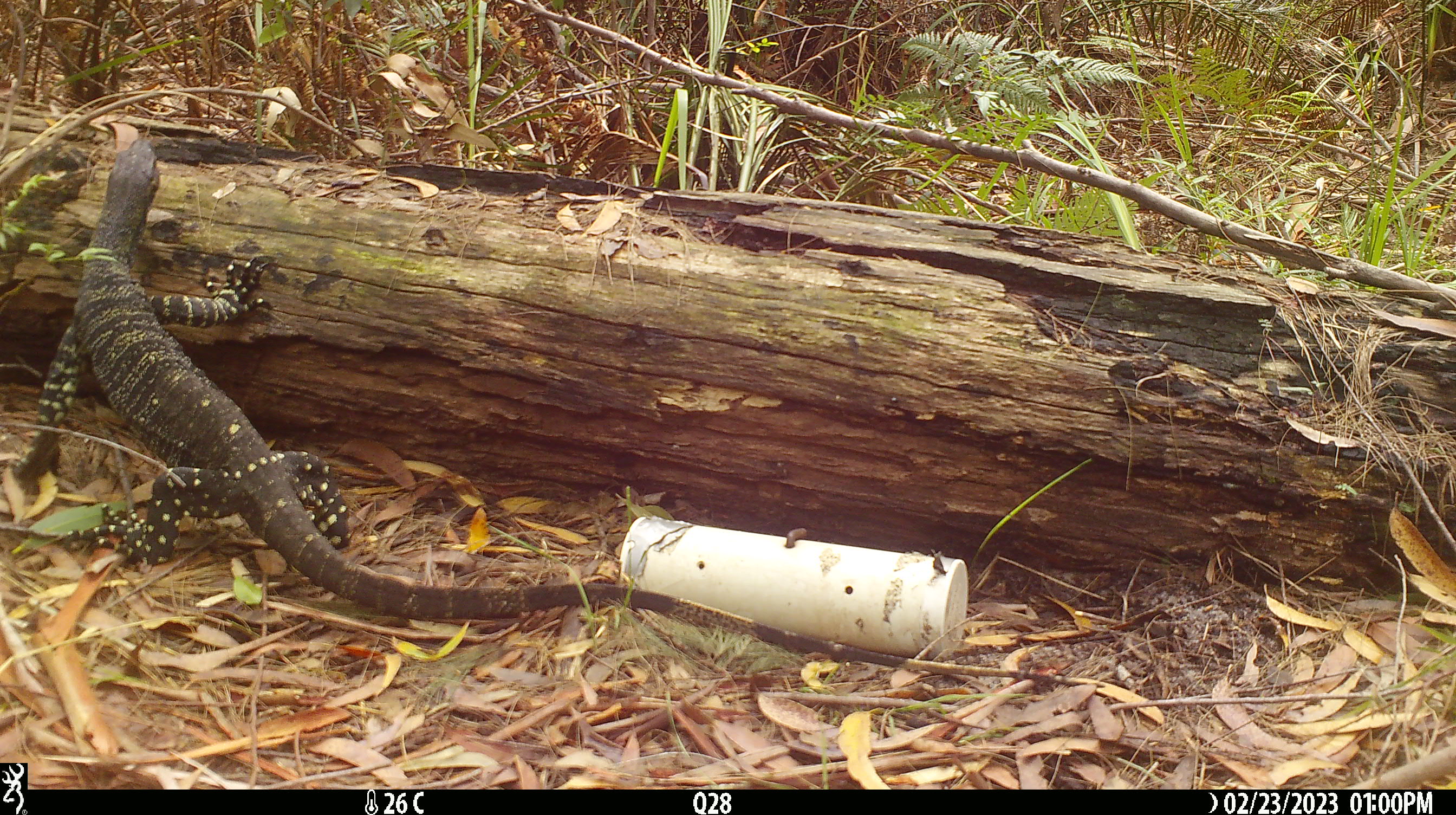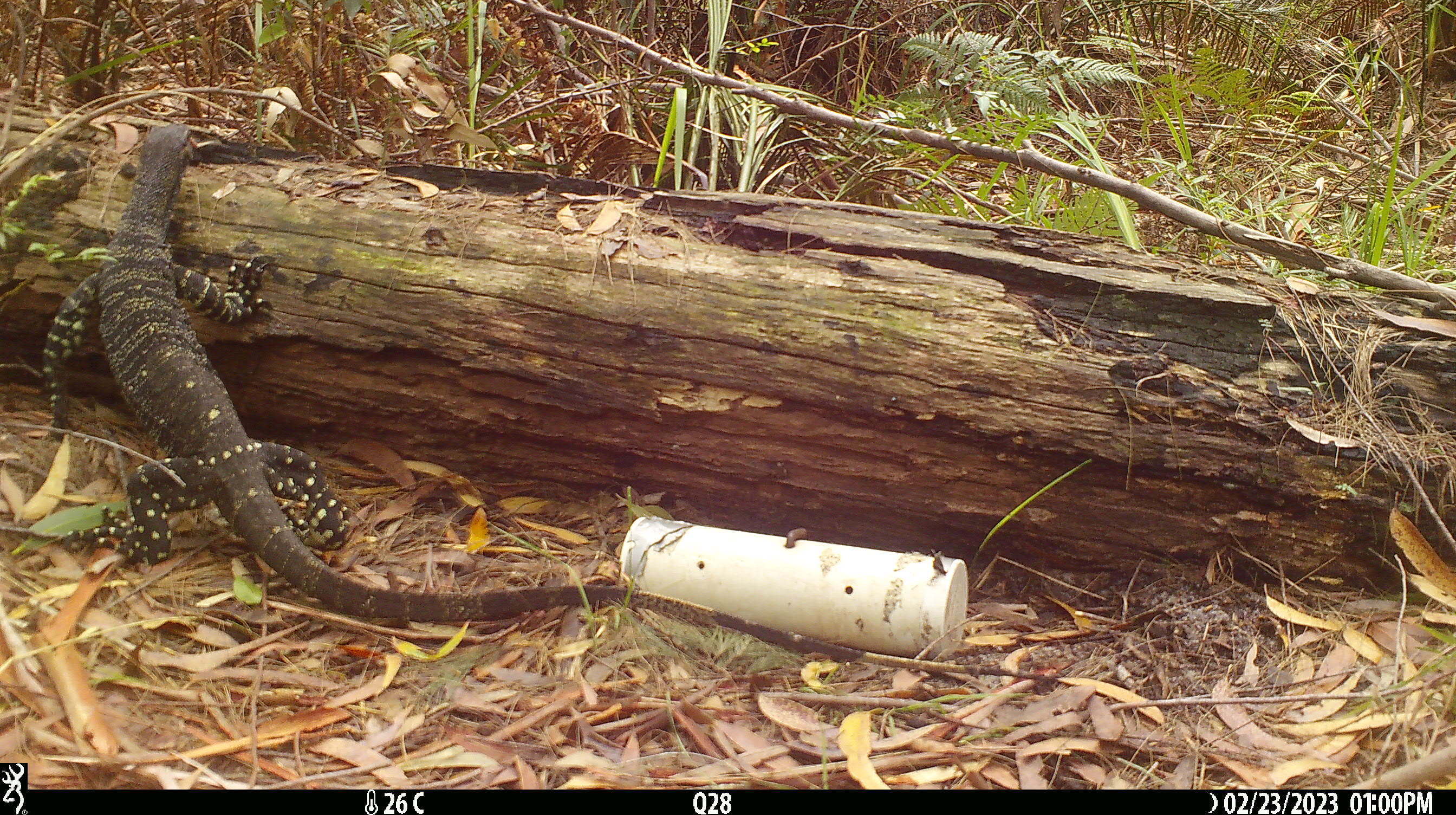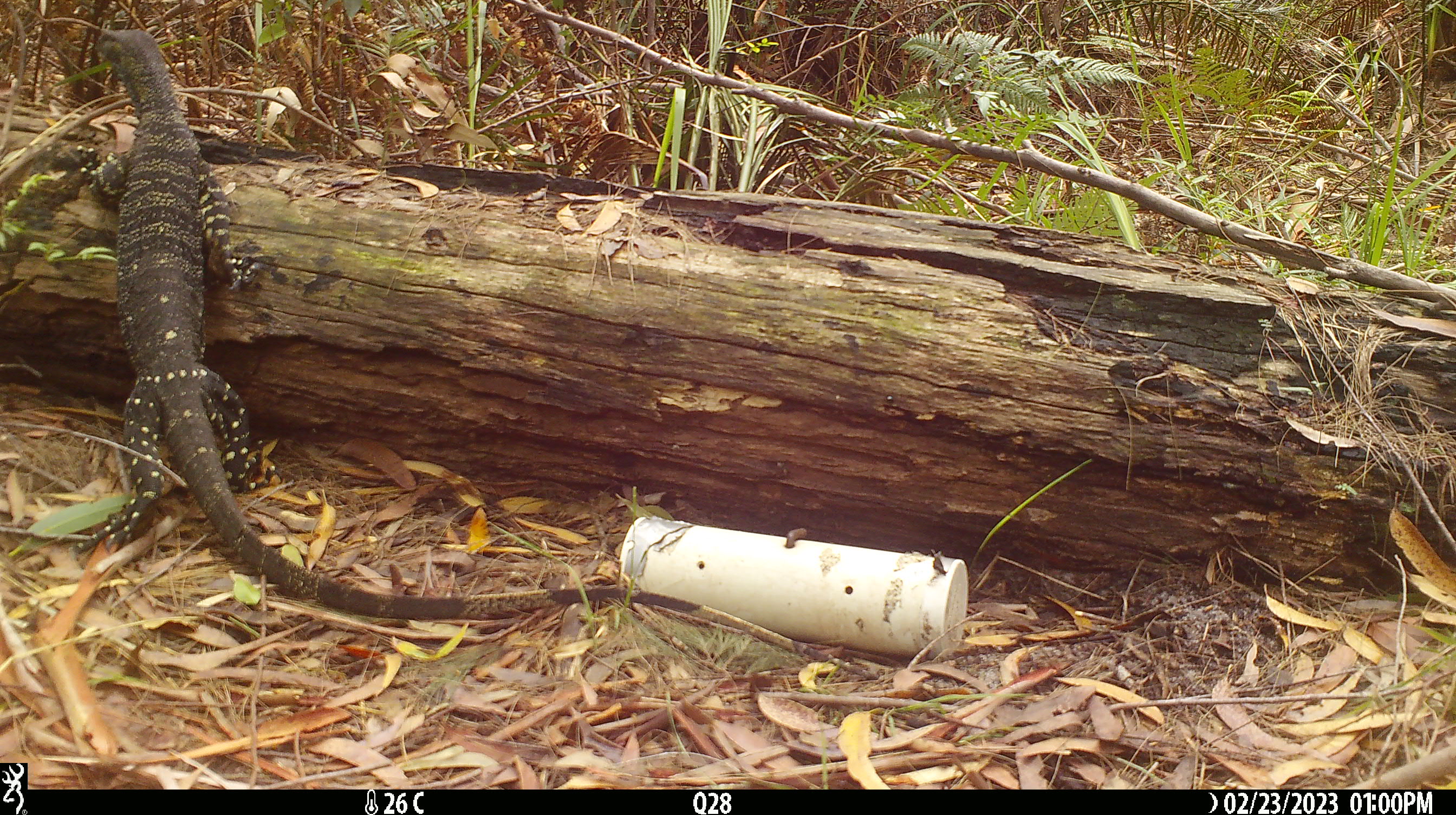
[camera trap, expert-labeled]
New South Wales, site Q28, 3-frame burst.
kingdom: Animalia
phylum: Chordata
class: Reptilia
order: Squamata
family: Varanidae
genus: Varanus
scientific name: Varanus varius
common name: lace monitor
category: goanna